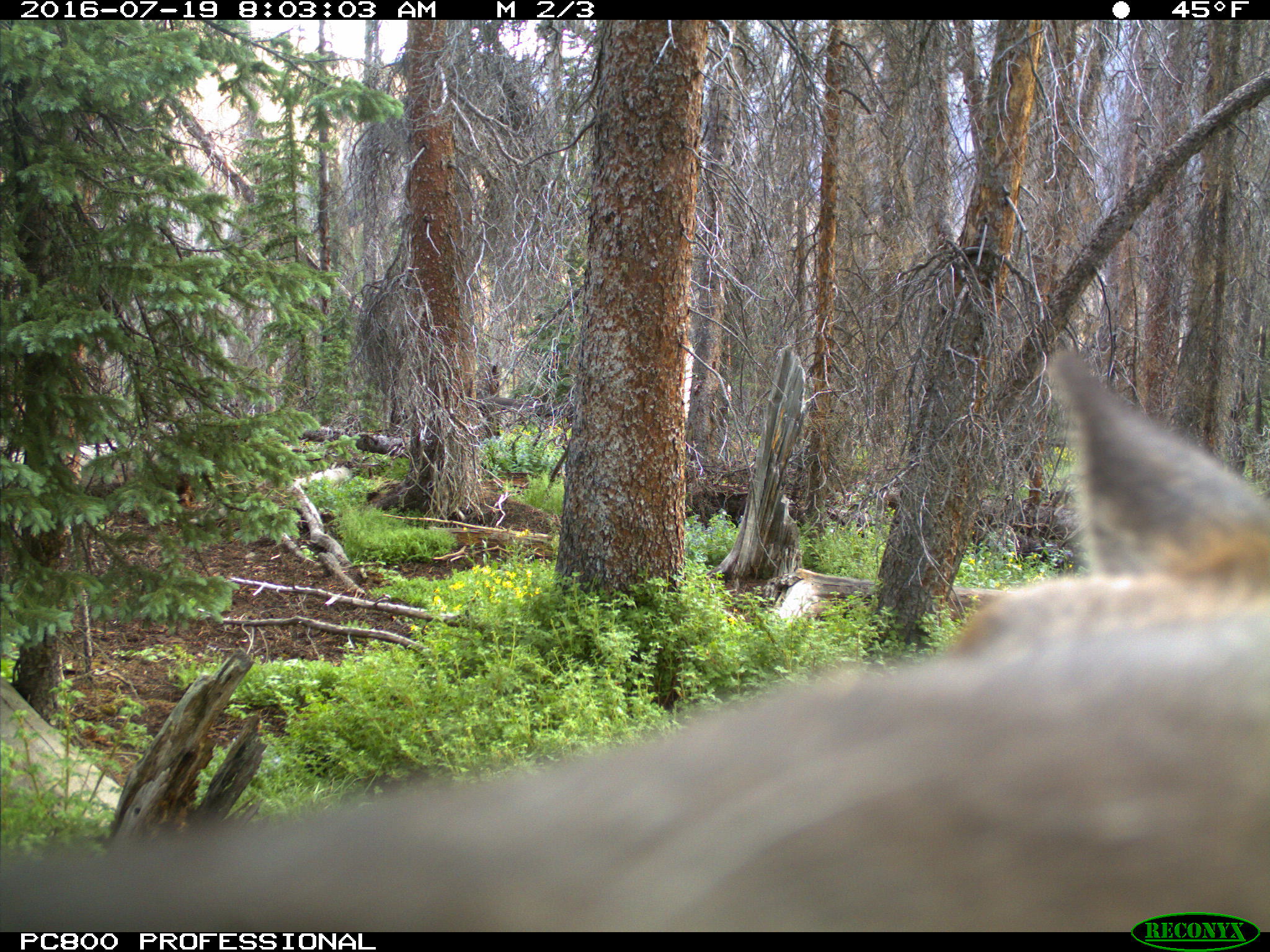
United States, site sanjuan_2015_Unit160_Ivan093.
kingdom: Animalia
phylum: Chordata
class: Mammalia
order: Artiodactyla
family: Cervidae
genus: Cervus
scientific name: Cervus elaphus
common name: red deer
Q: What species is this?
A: Cervus elaphus (red deer).